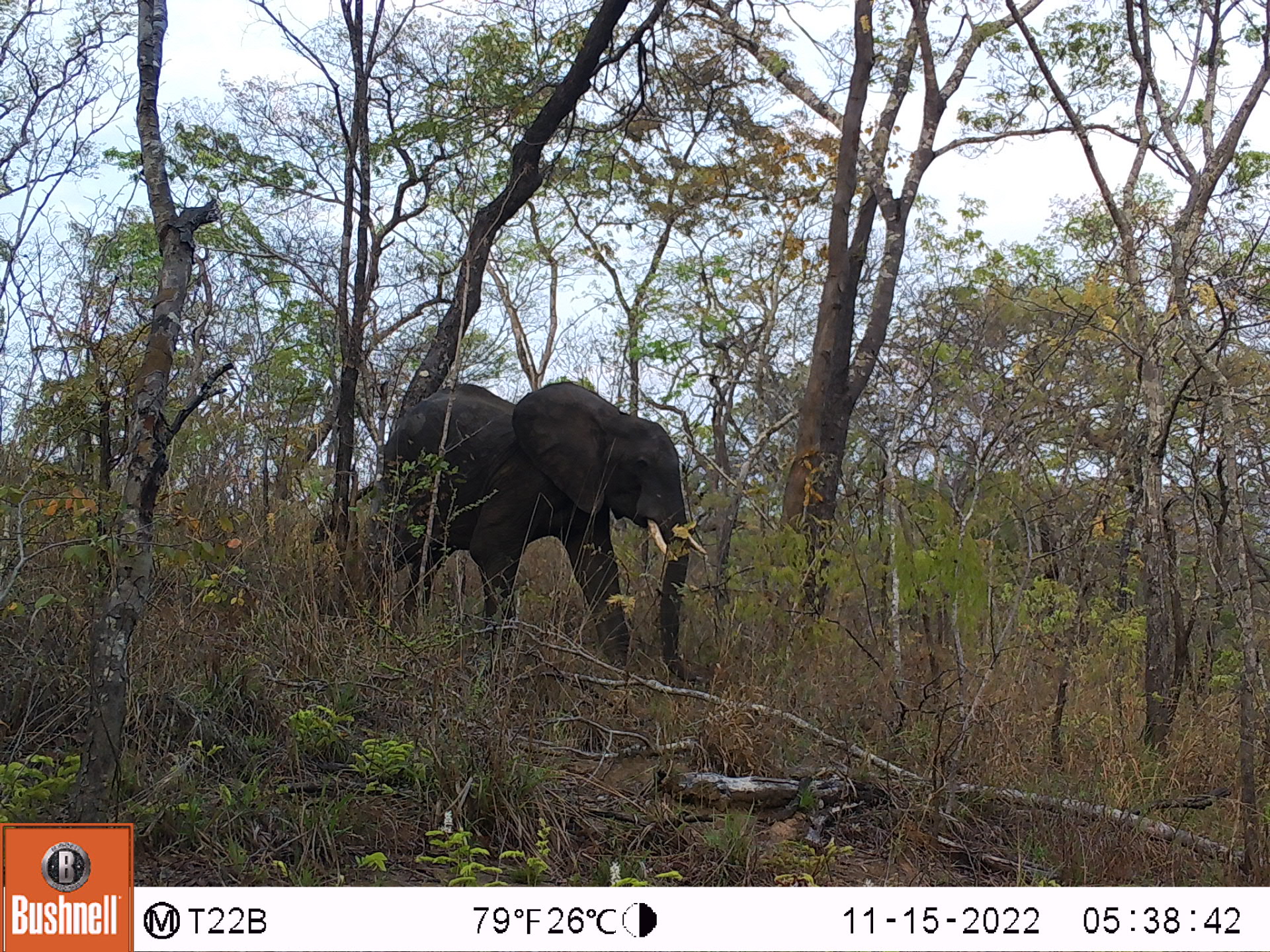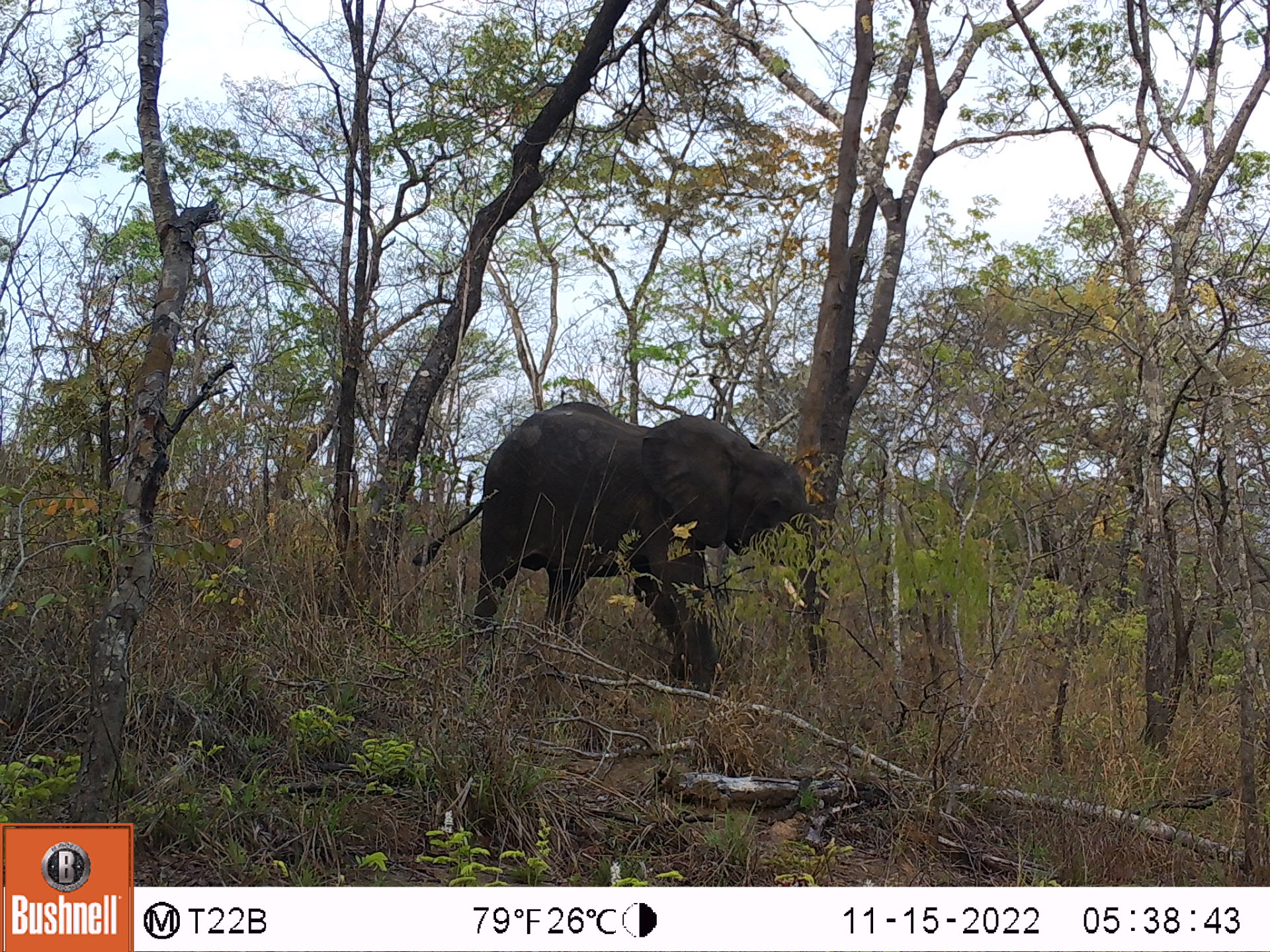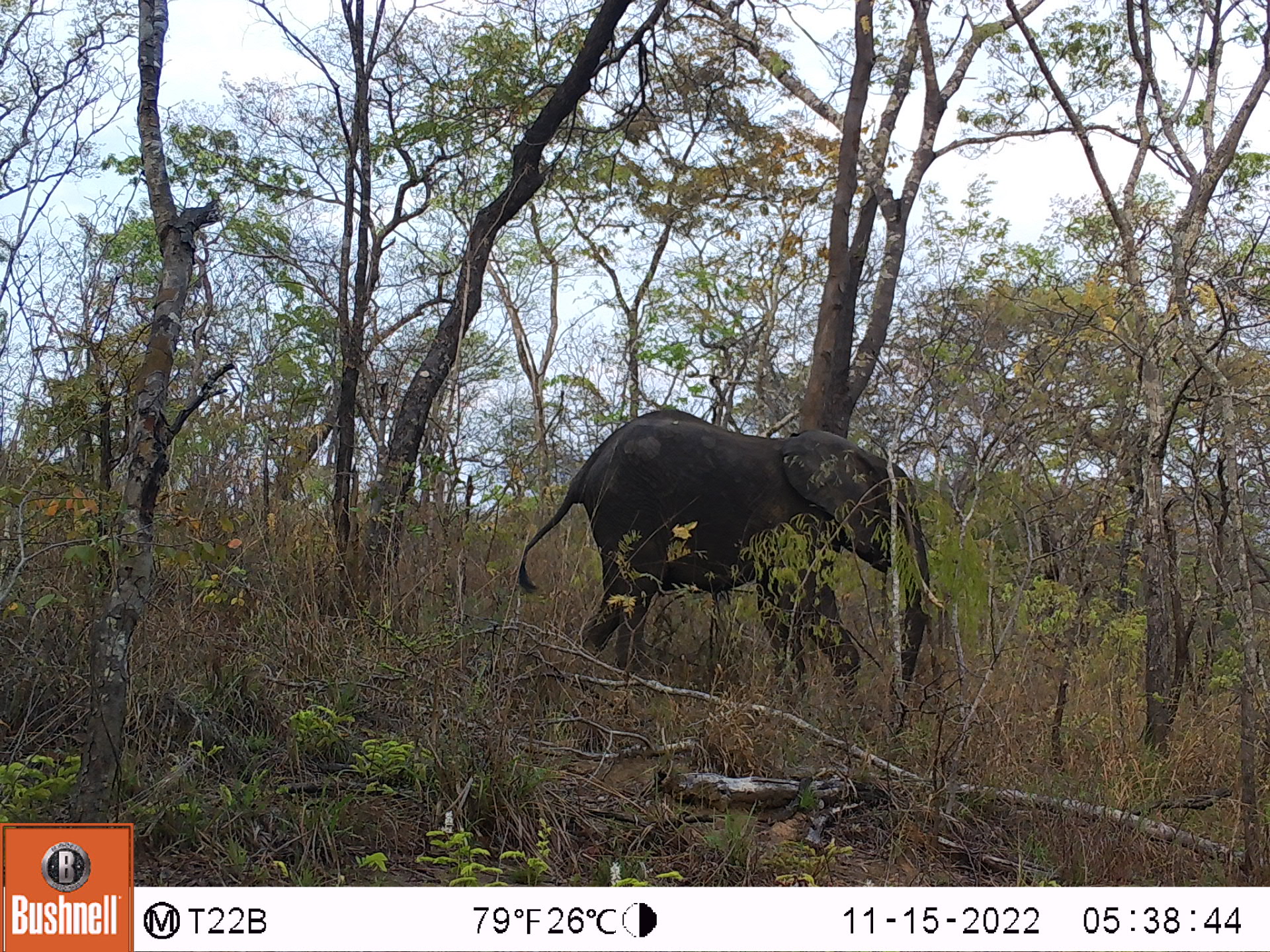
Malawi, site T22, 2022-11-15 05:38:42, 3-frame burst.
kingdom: Animalia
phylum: Chordata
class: Mammalia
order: Proboscidea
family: Elephantidae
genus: Loxodonta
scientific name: Loxodonta africana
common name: african savanna elephant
African savanna elephant (Loxodonta africana), count 1.